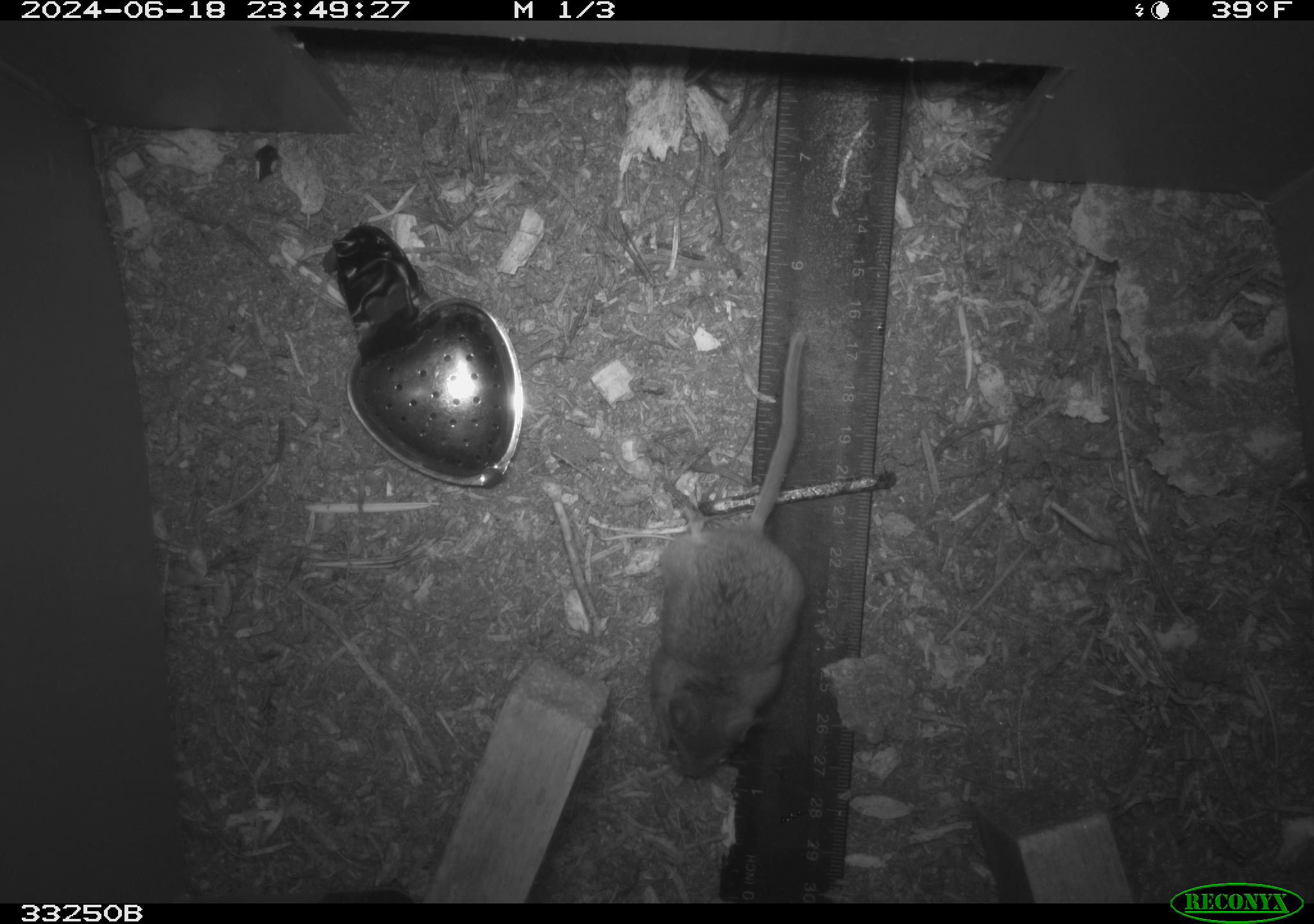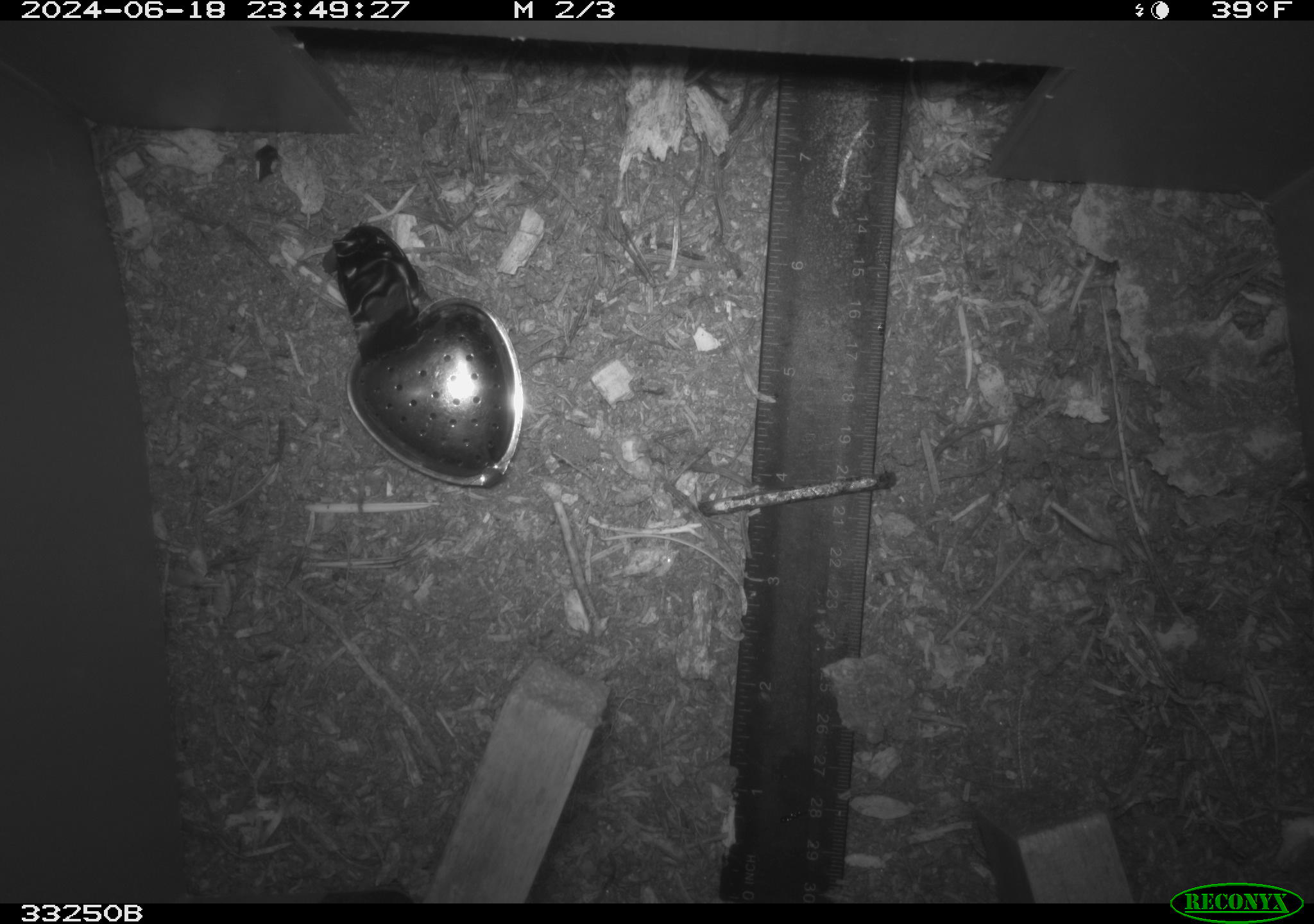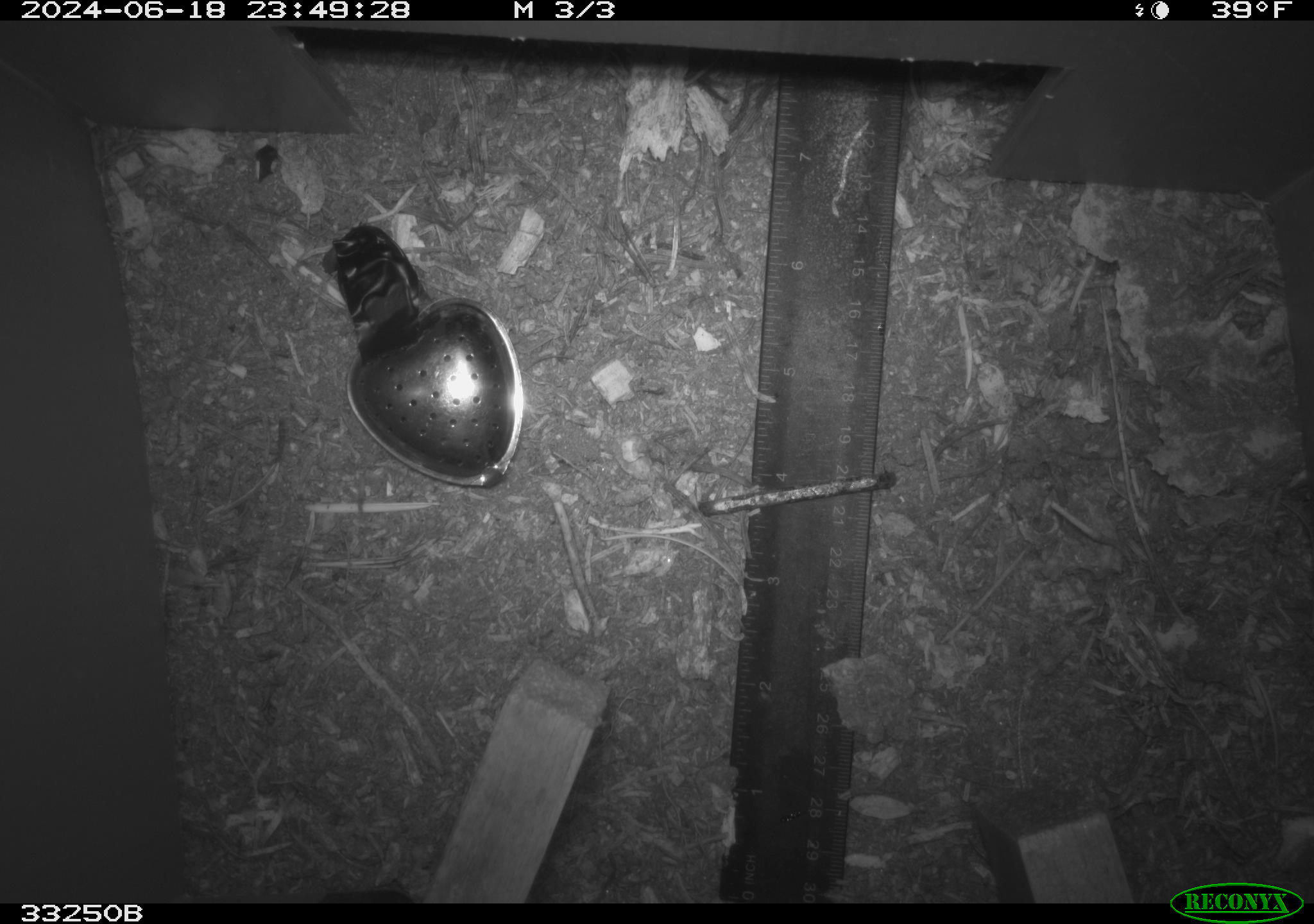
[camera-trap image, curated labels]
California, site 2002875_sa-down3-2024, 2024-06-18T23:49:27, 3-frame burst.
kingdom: Animalia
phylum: Chordata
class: Mammalia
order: Rodentia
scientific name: Rodentia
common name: rodent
Rodent (Rodentia).